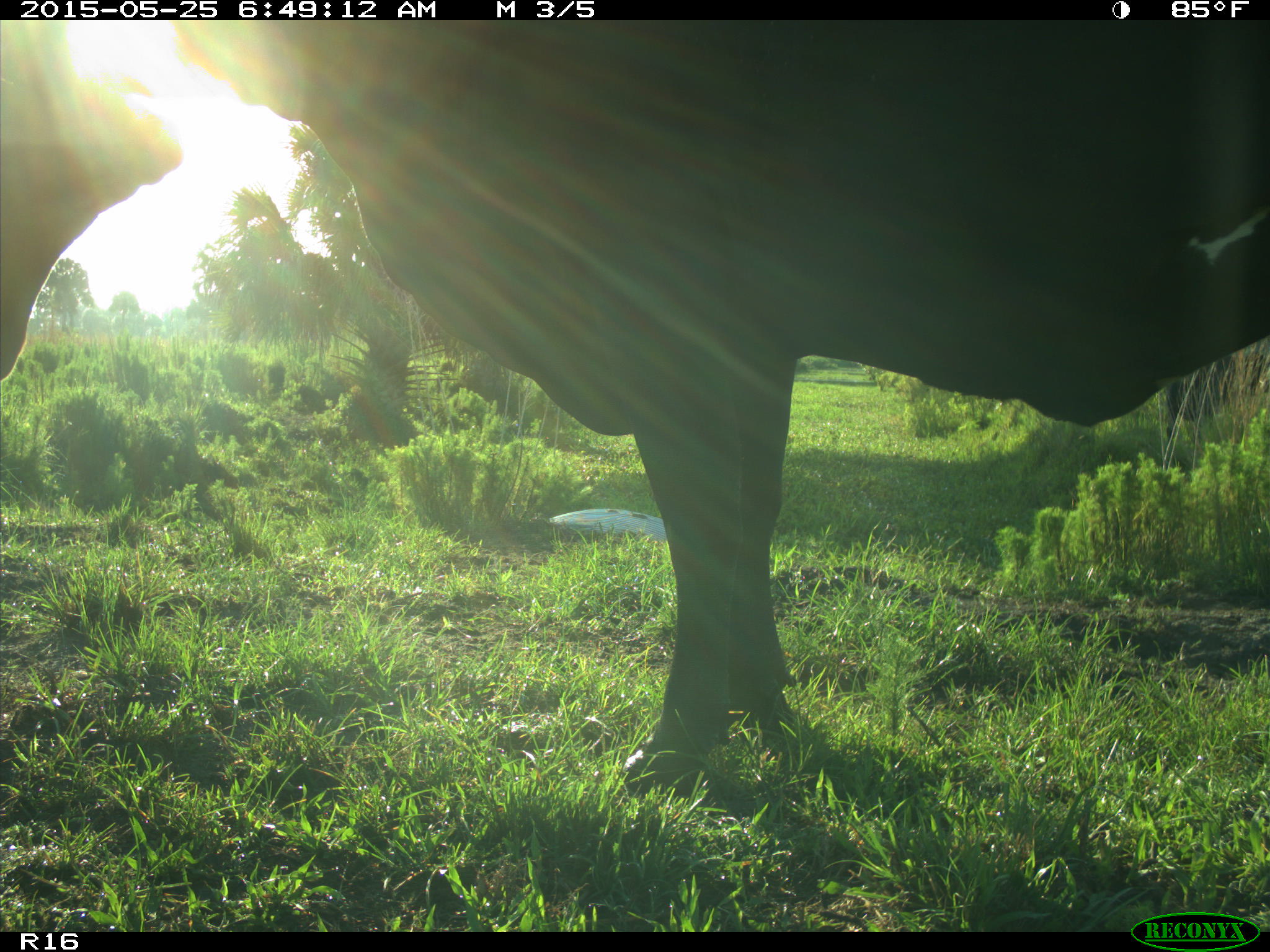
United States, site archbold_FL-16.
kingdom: Animalia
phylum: Chordata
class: Mammalia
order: Artiodactyla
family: Bovidae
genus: Bos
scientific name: Bos taurus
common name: domestic cow